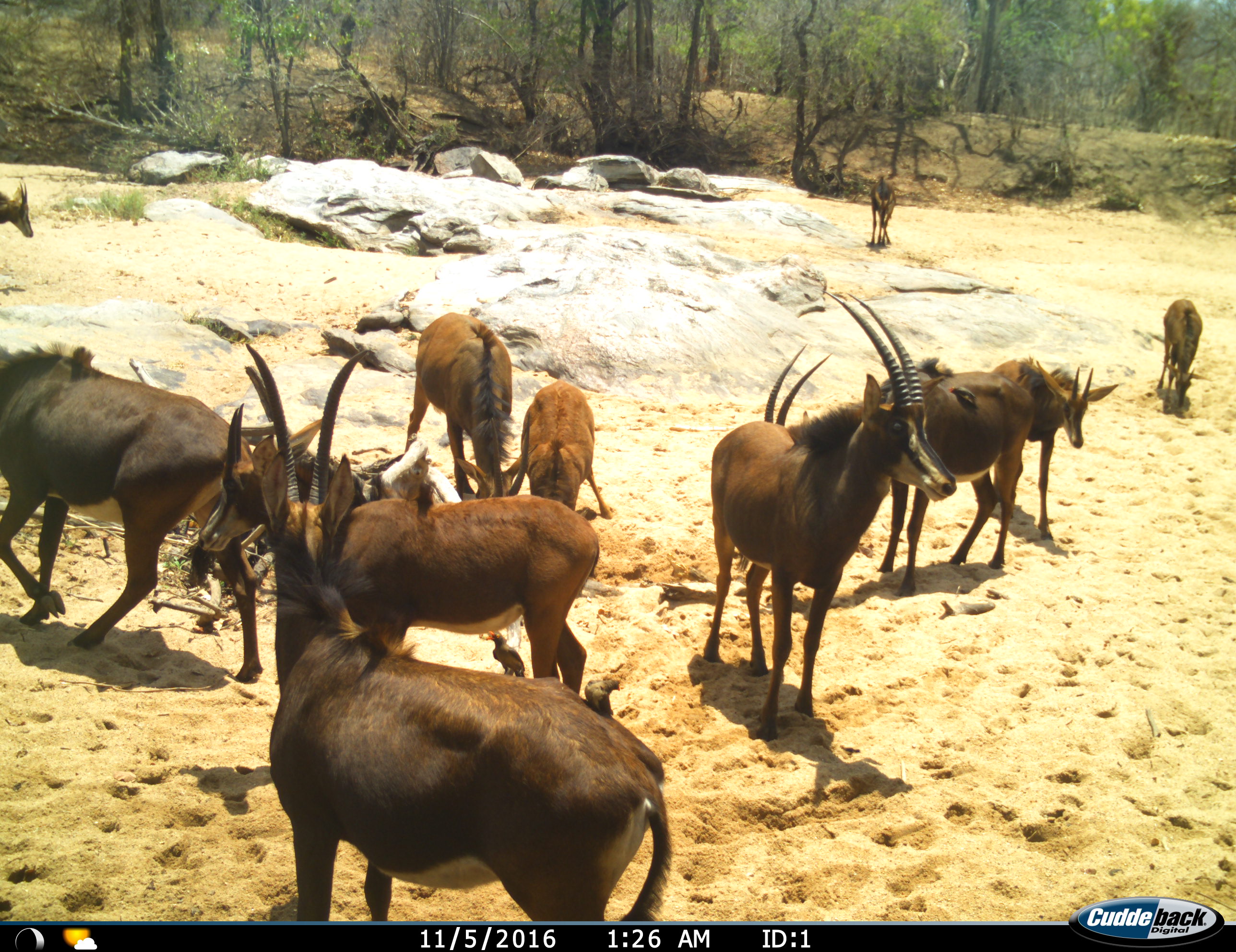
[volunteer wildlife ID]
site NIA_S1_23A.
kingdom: Animalia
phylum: Chordata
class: Mammalia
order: Artiodactyla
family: Bovidae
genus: Hippotragus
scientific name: Hippotragus niger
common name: sable antelope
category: sable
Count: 11-50.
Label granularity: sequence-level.